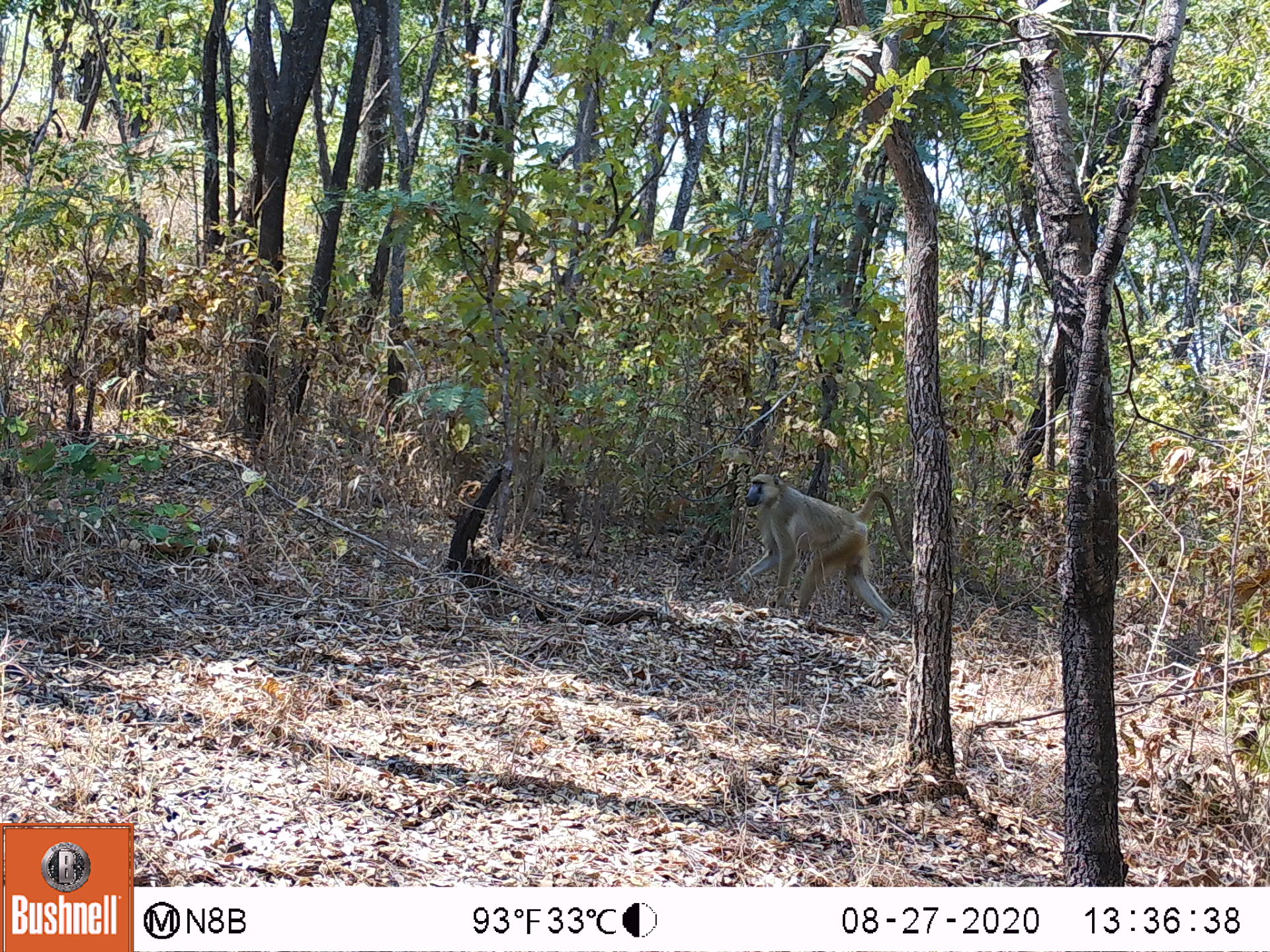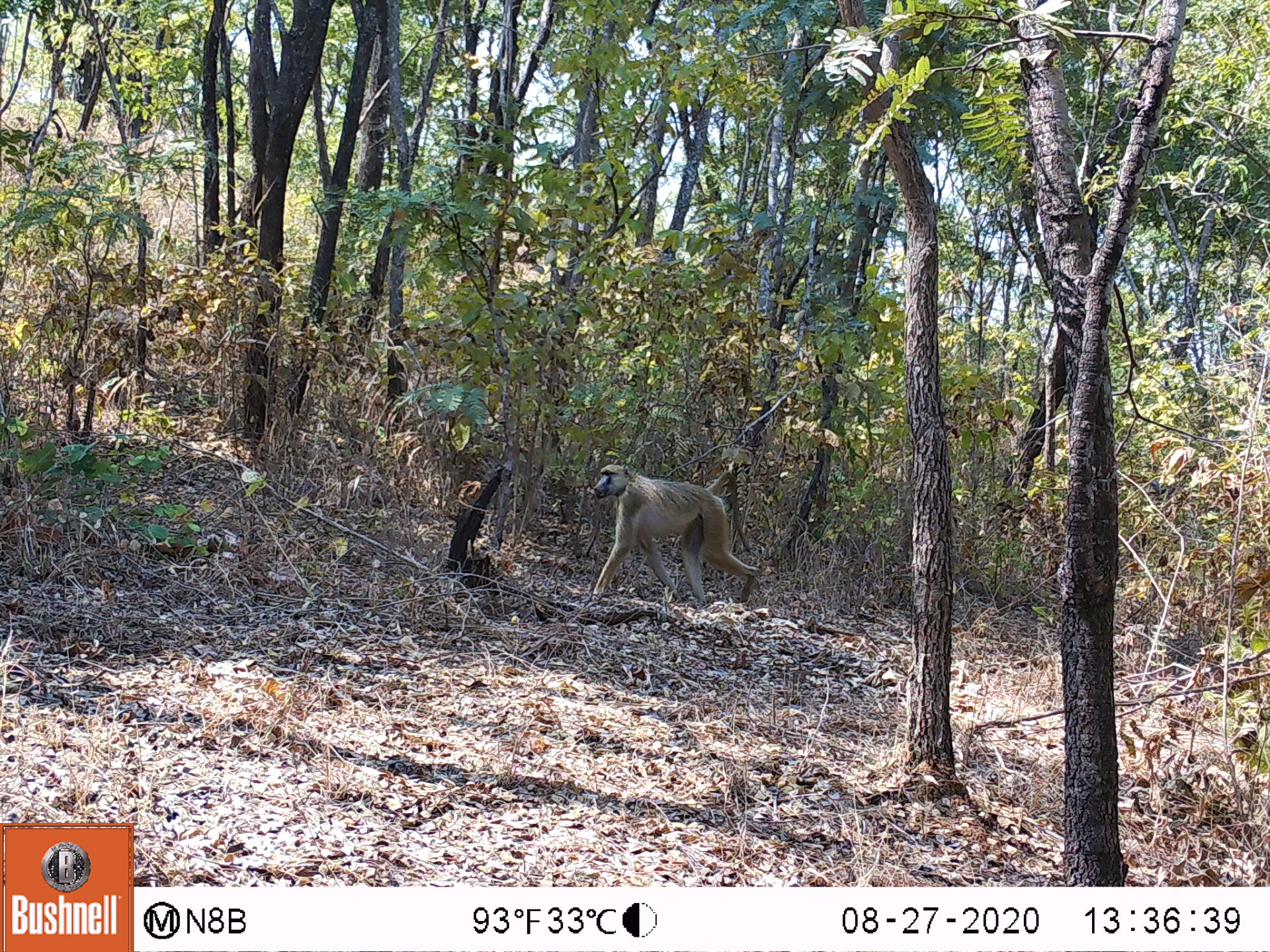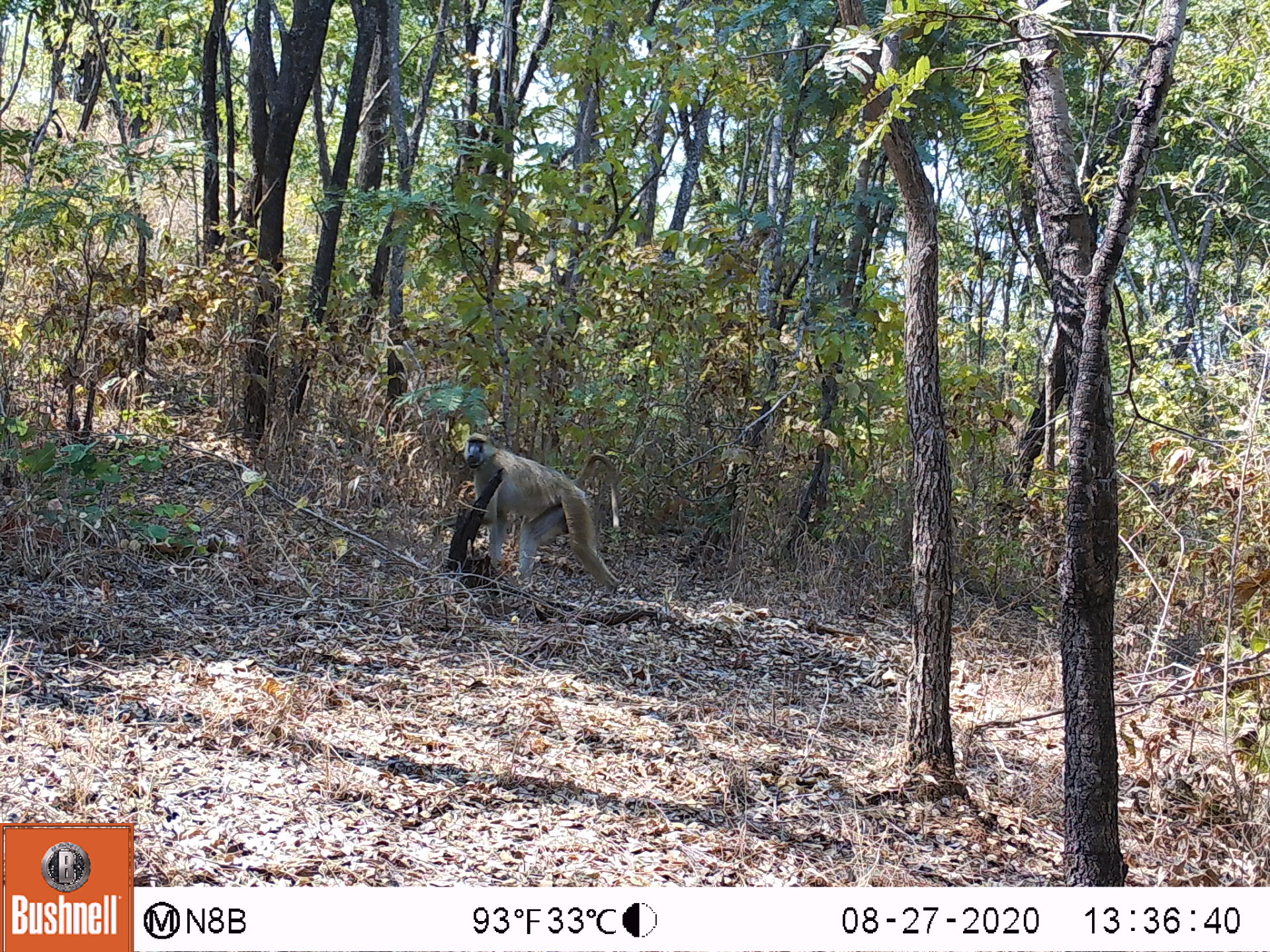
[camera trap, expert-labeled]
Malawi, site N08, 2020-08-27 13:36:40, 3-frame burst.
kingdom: Animalia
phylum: Chordata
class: Mammalia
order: Primates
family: Cercopithecidae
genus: Papio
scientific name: Papio cynocephalus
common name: yellow baboon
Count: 1.